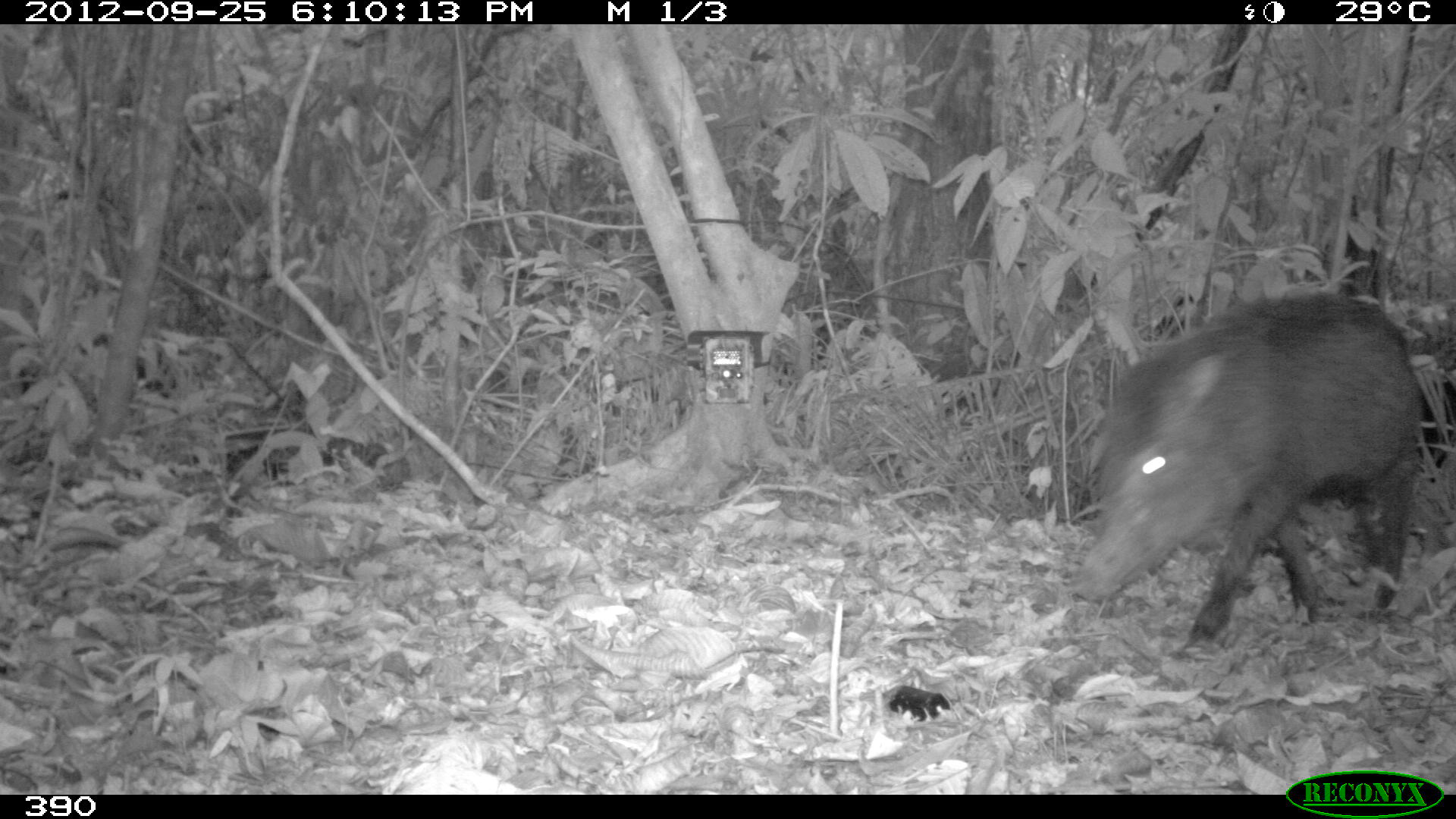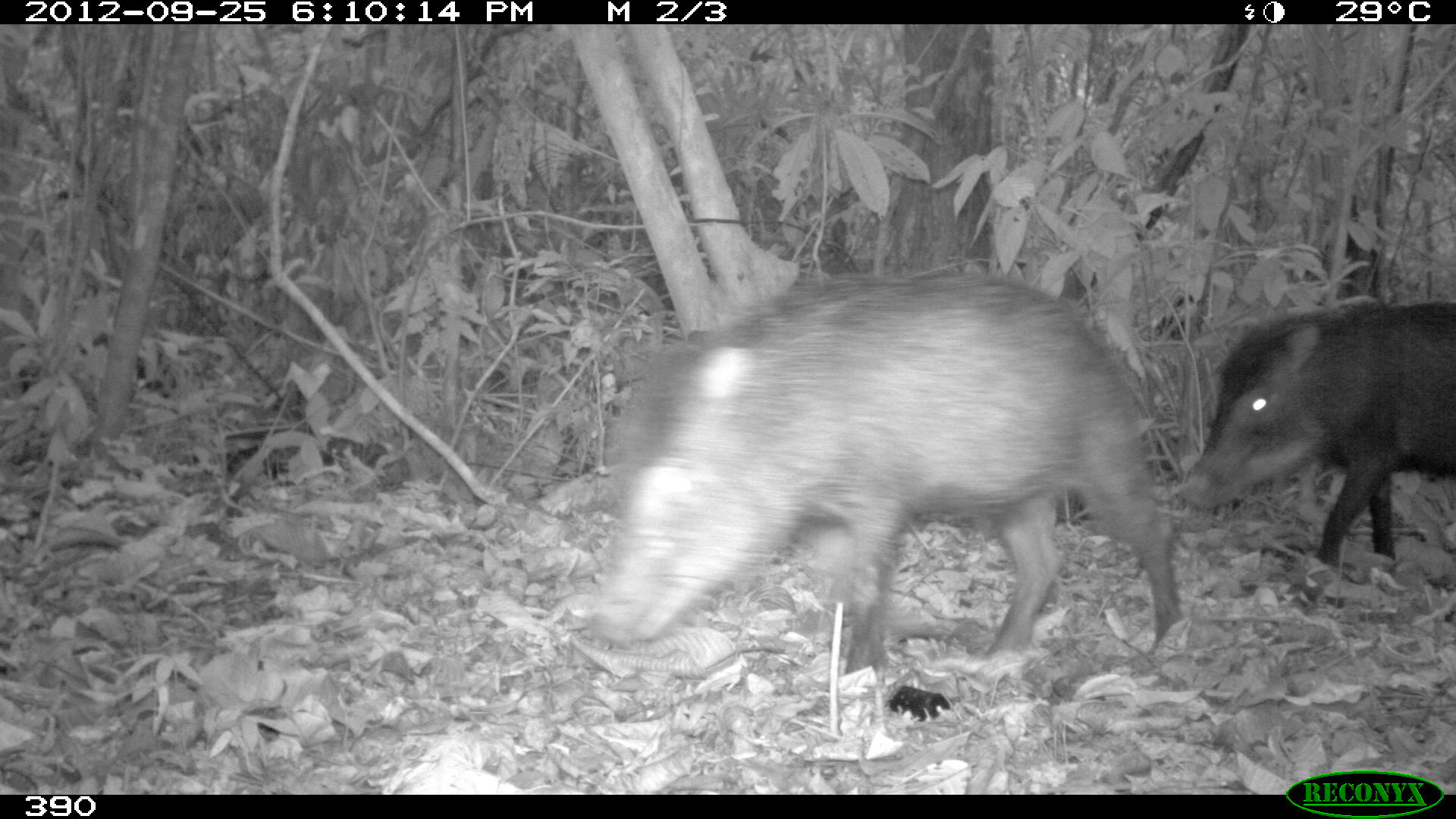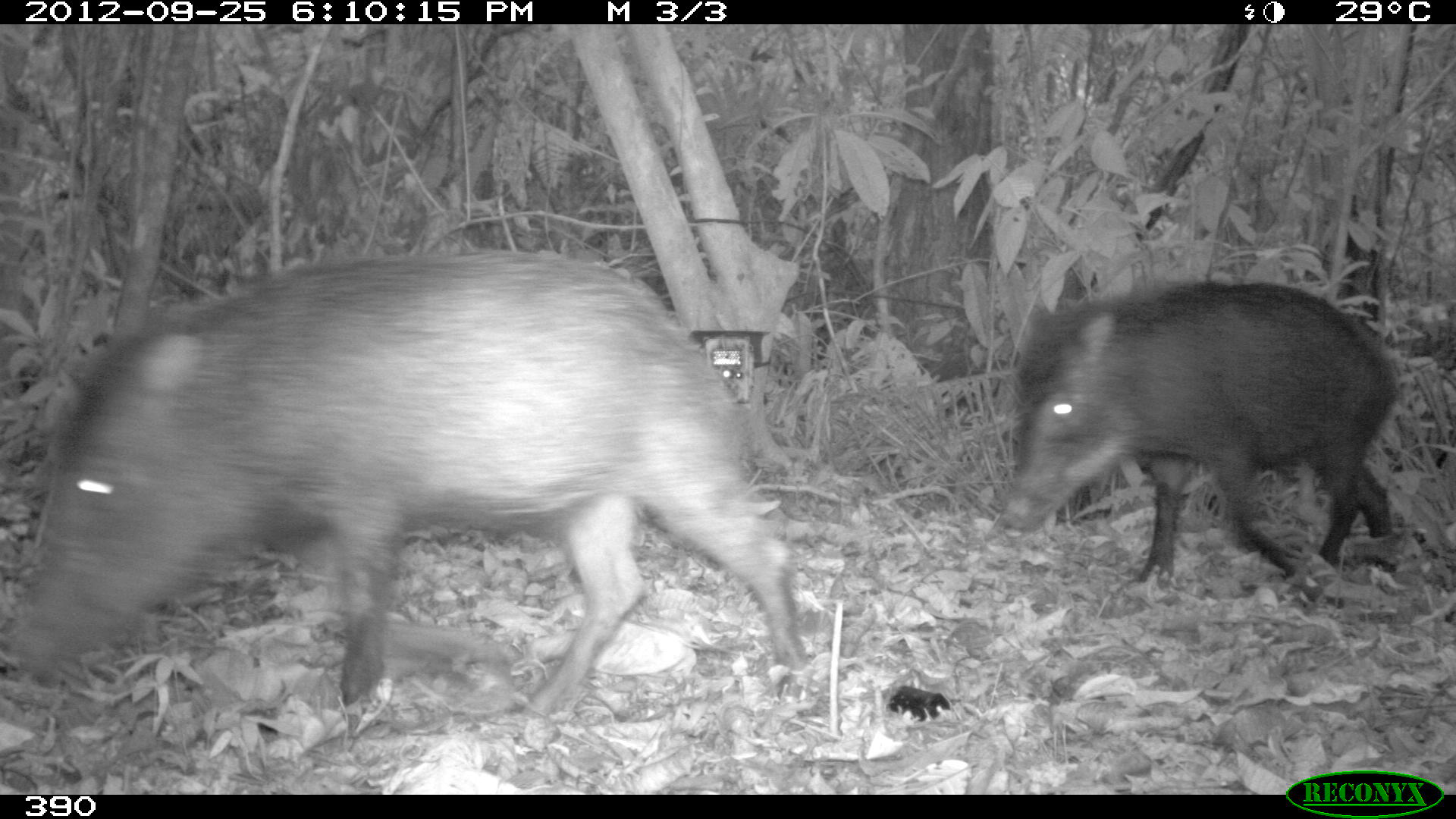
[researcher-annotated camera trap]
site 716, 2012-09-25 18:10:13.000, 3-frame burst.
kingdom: Animalia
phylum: Chordata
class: Mammalia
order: Artiodactyla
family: Tayassuidae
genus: Tayassu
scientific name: Tayassu pecari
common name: white-lipped peccary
Tayassu pecari (white-lipped peccary).